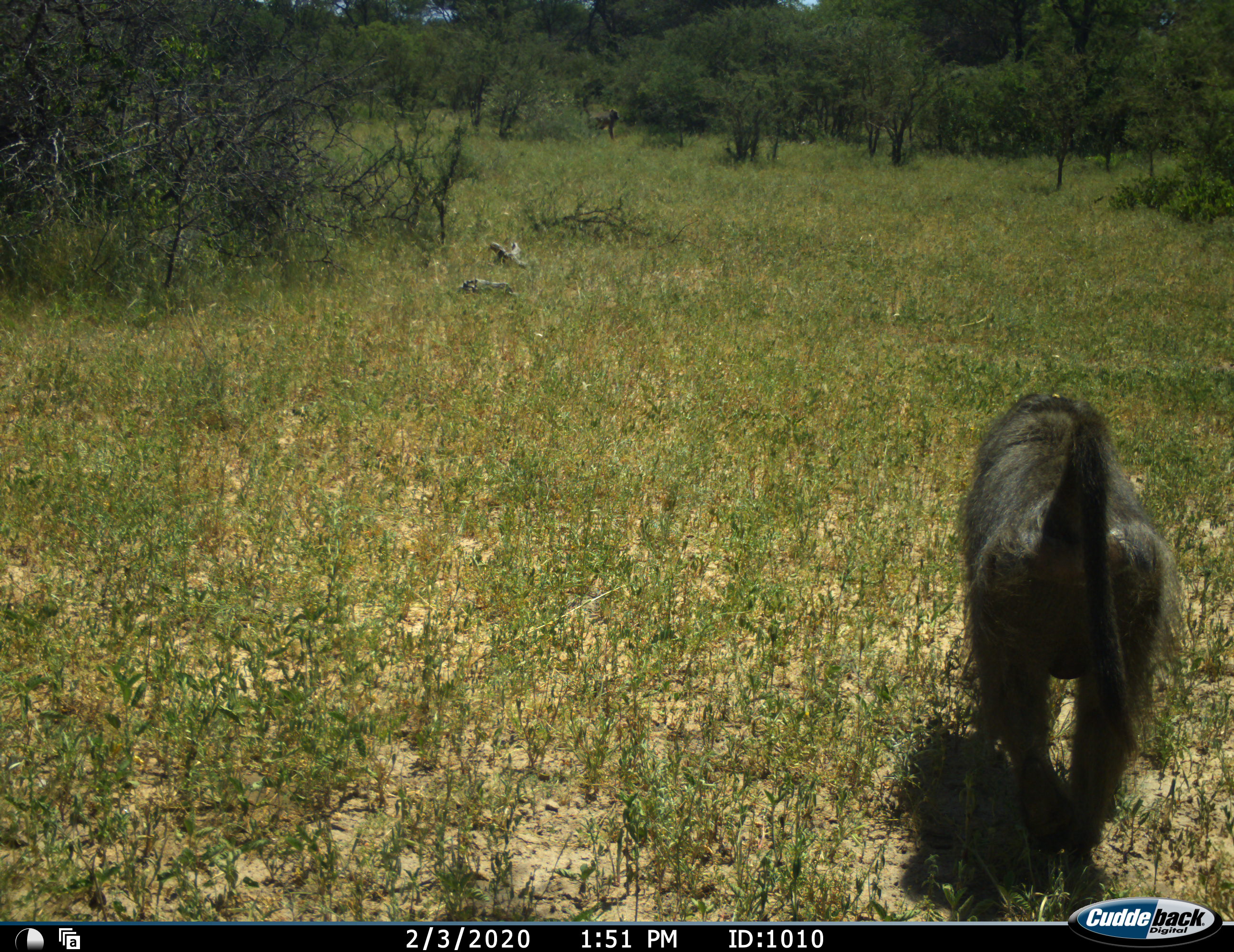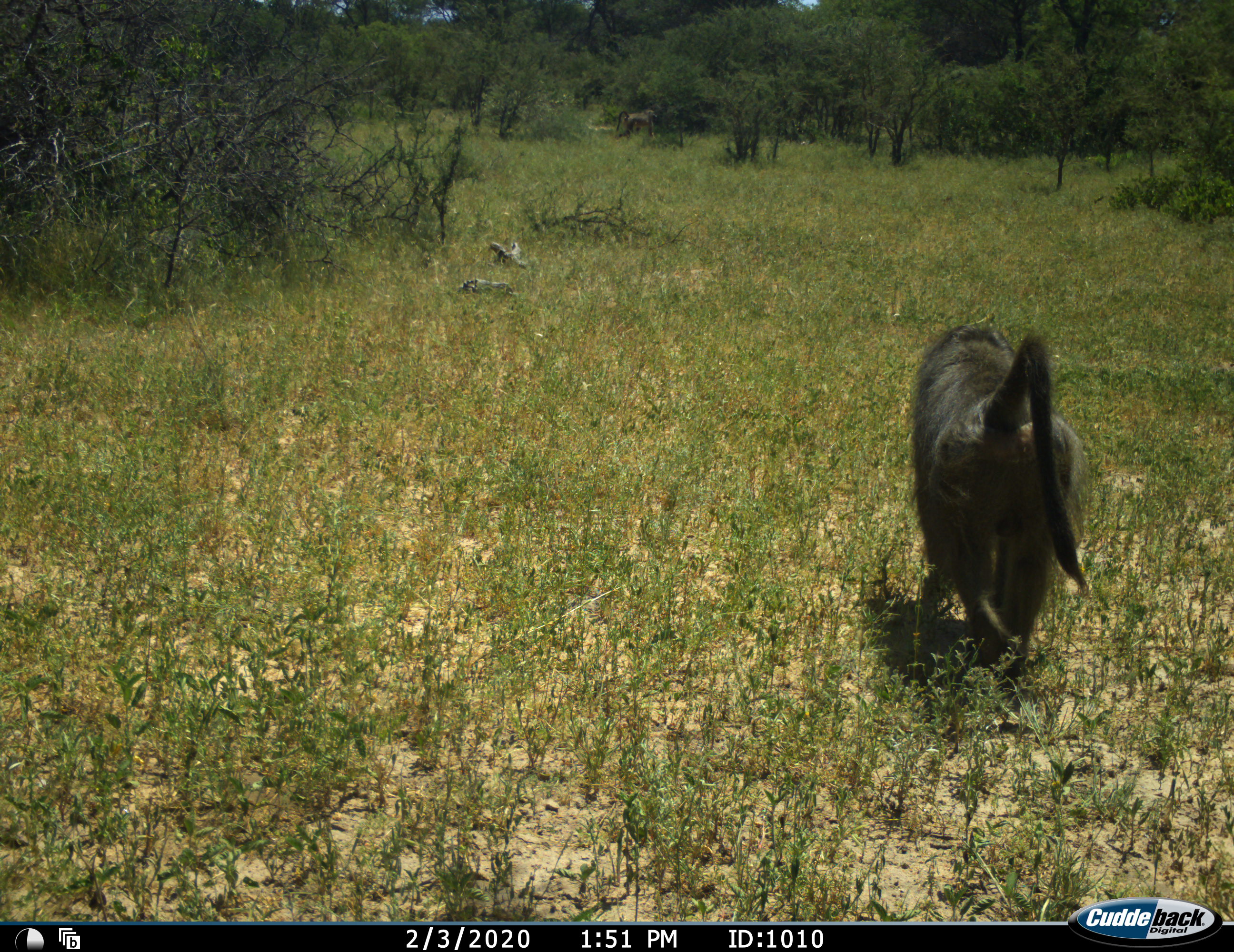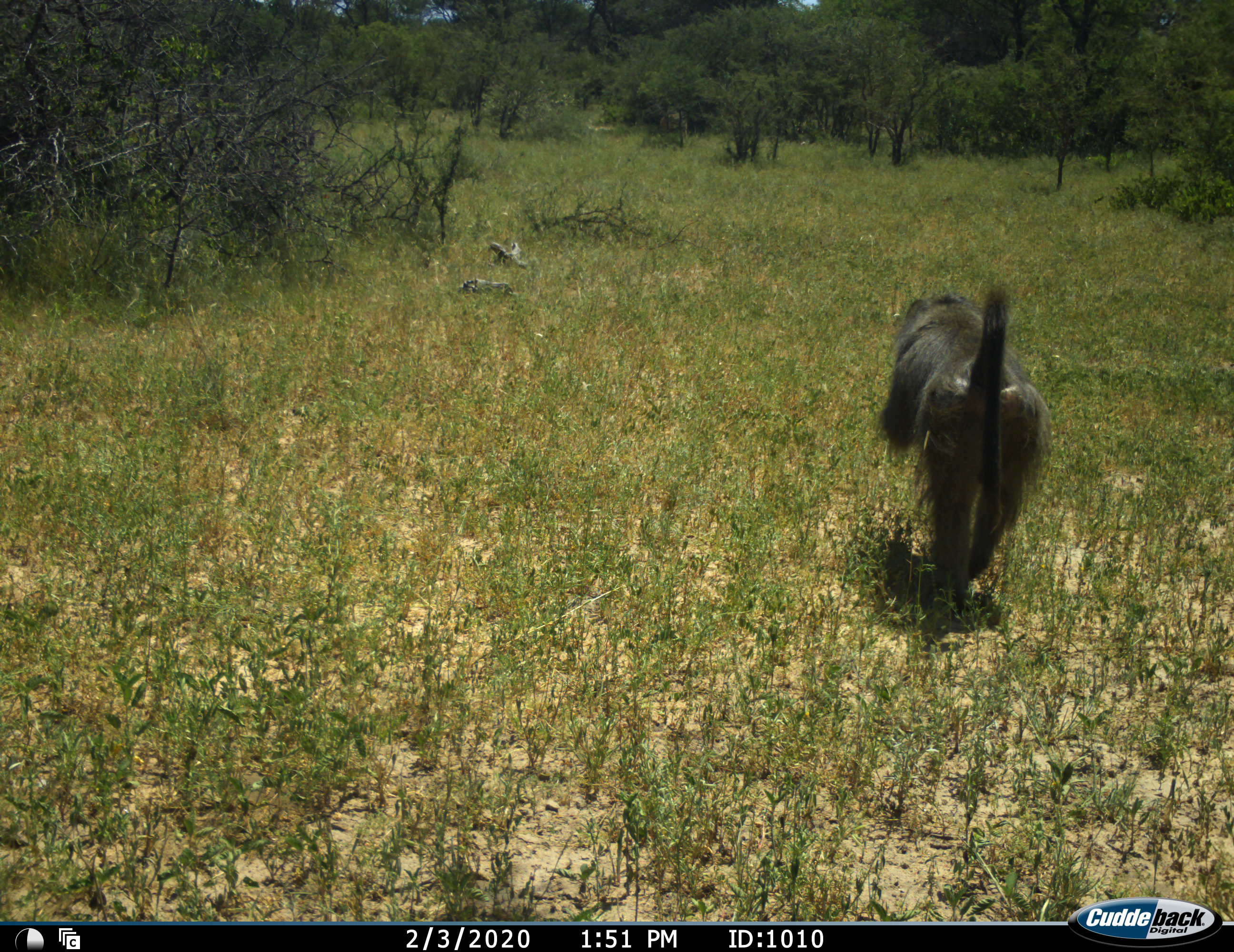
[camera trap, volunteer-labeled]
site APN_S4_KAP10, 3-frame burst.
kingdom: Animalia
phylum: Chordata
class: Mammalia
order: Primates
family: Cercopithecidae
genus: Papio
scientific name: Papio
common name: baboon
Baboon (Papio), count 3. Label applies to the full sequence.